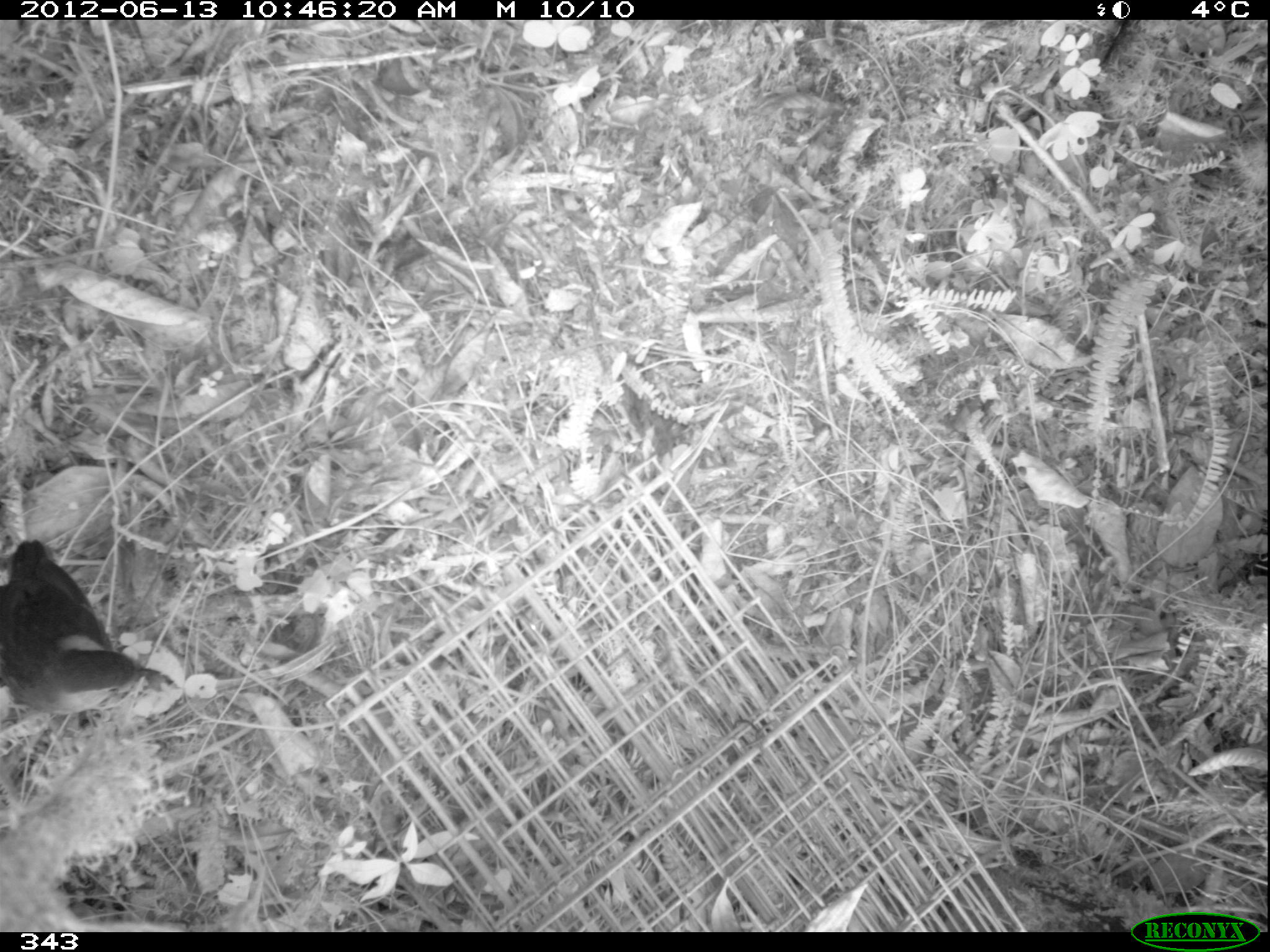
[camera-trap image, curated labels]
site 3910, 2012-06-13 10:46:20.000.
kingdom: Animalia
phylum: Chordata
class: Aves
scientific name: Aves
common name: bird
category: unknown bird